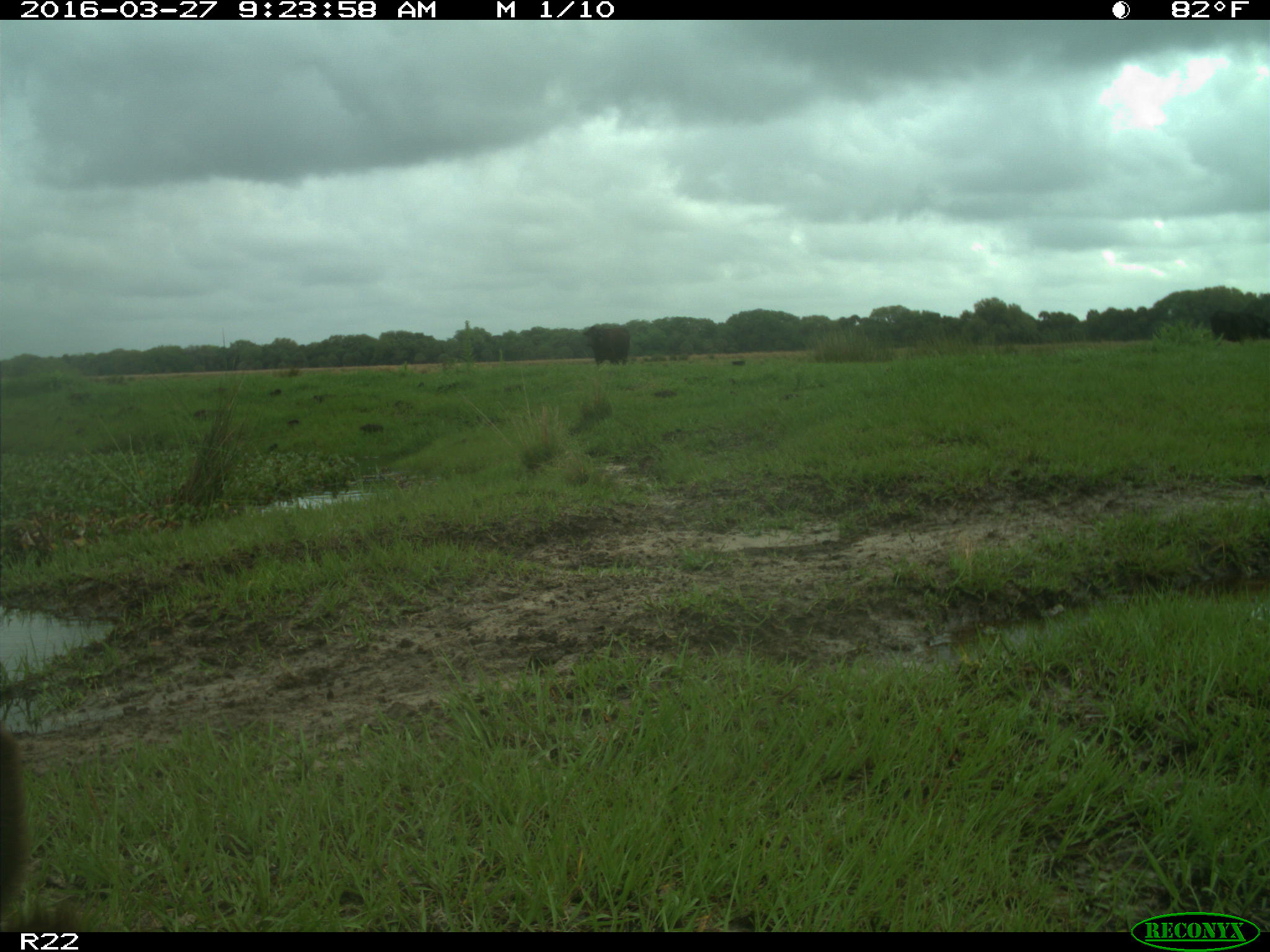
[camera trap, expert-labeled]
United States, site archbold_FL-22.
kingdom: Animalia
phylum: Chordata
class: Mammalia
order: Artiodactyla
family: Bovidae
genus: Bos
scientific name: Bos taurus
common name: domestic cow